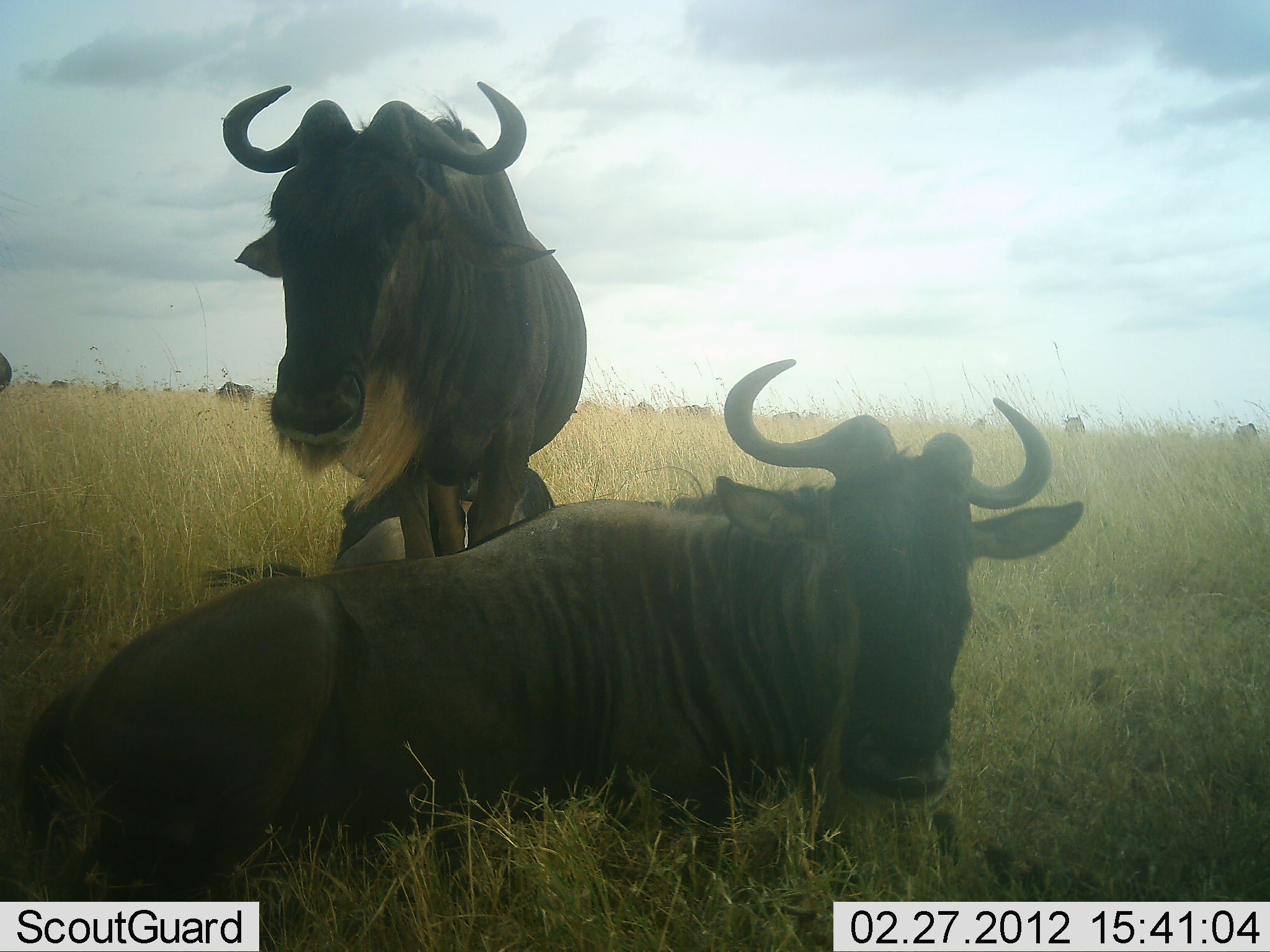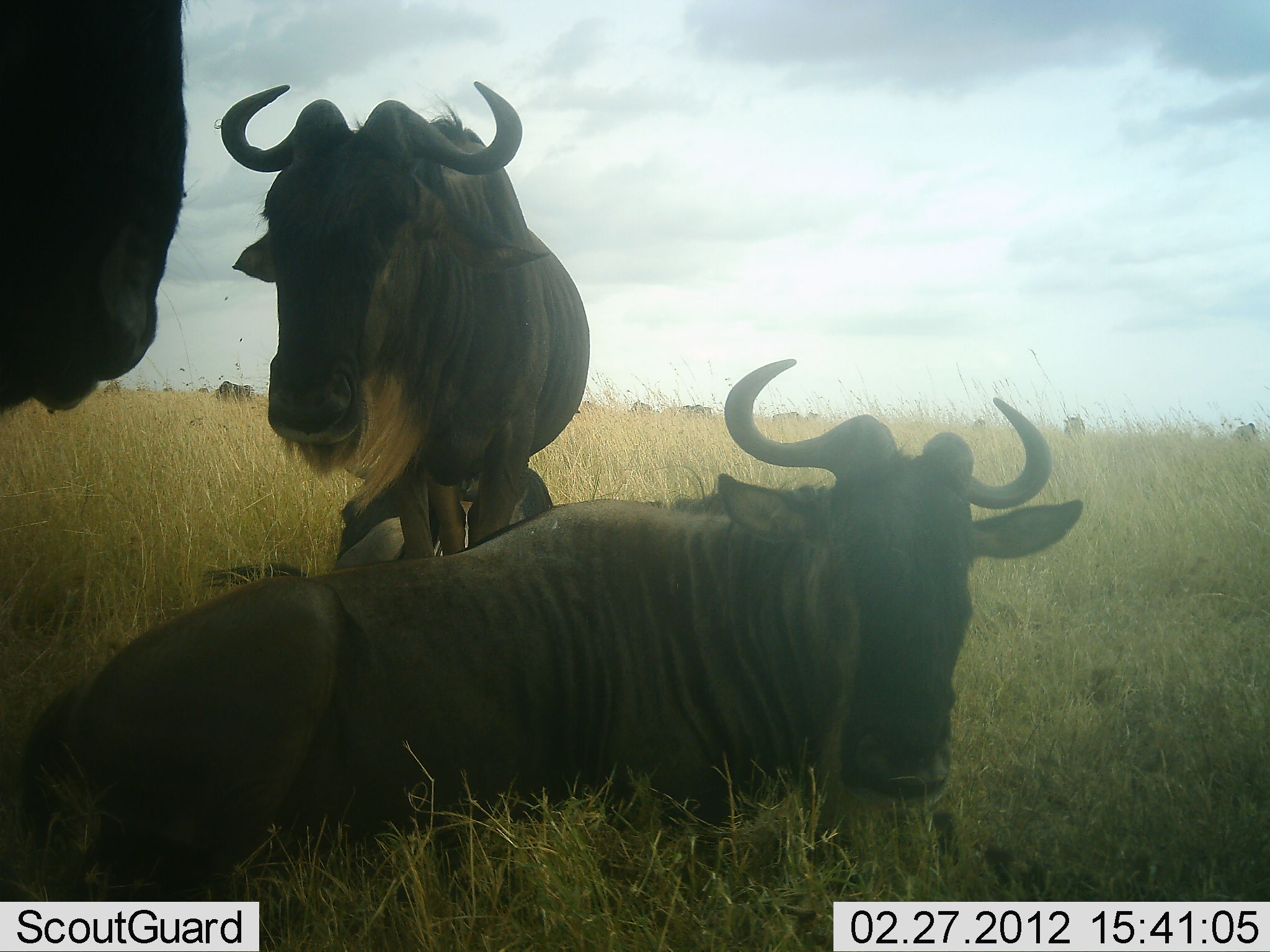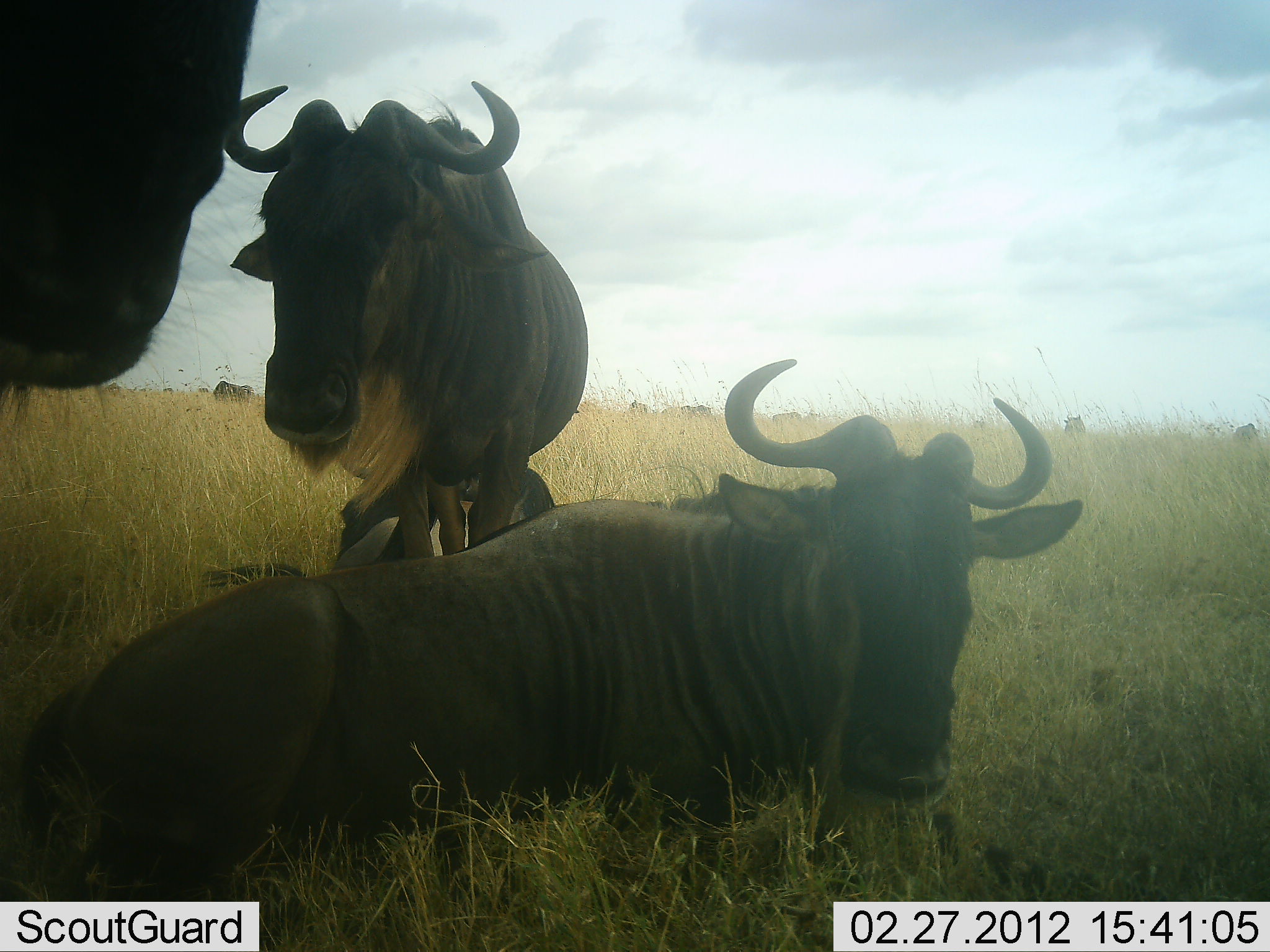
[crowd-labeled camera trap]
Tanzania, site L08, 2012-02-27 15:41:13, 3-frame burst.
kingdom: Animalia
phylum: Chordata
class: Mammalia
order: Artiodactyla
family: Bovidae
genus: Connochaetes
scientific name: Connochaetes taurinus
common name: blue wildebeest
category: wildebeest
Wildebeest (blue wildebeest) (Connochaetes taurinus), count 4. Behavior (volunteer vote fractions): standing 76%, resting 96%, moving 20%, interacting 0%. Young present (vote fraction): 0%. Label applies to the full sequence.